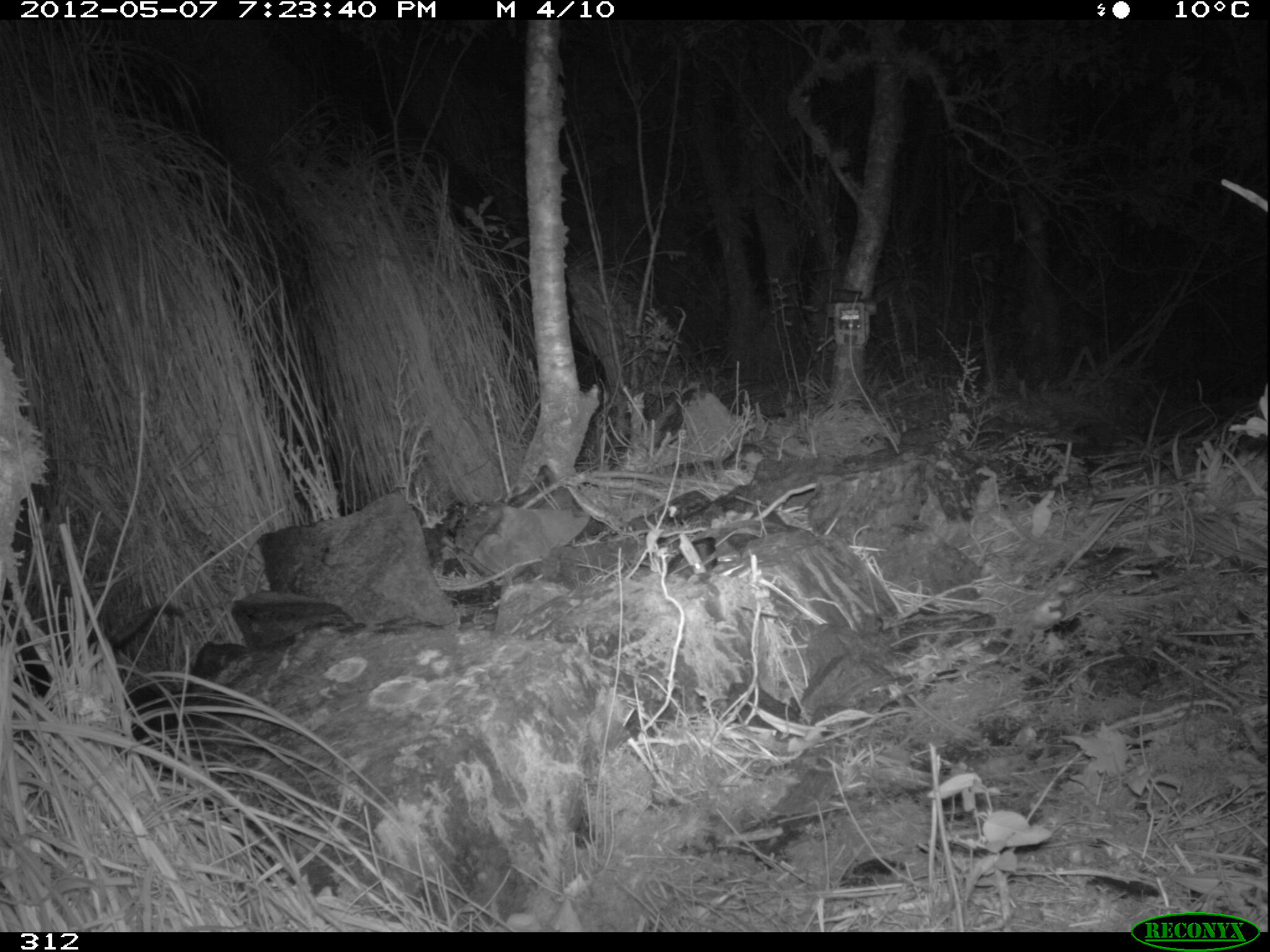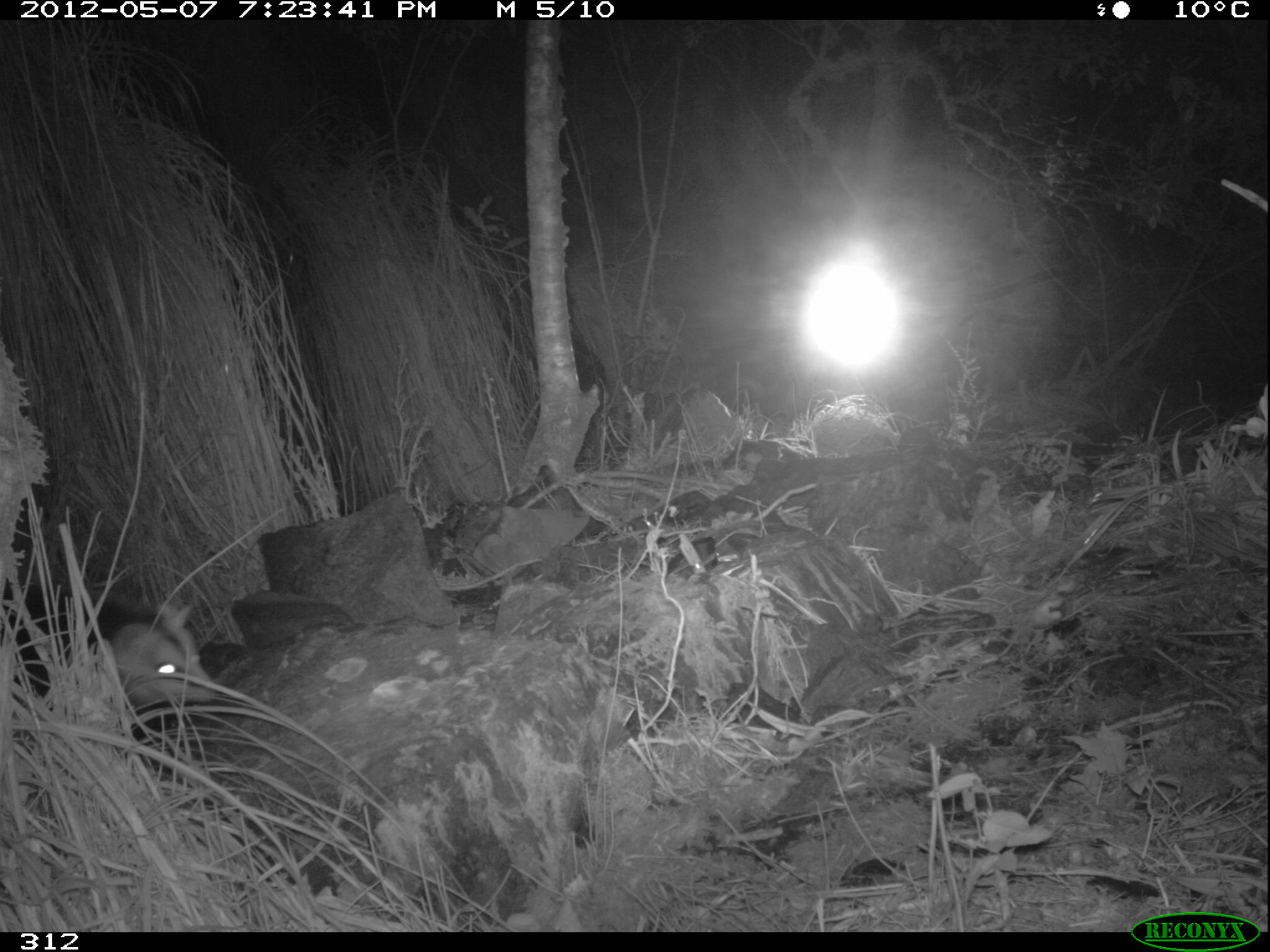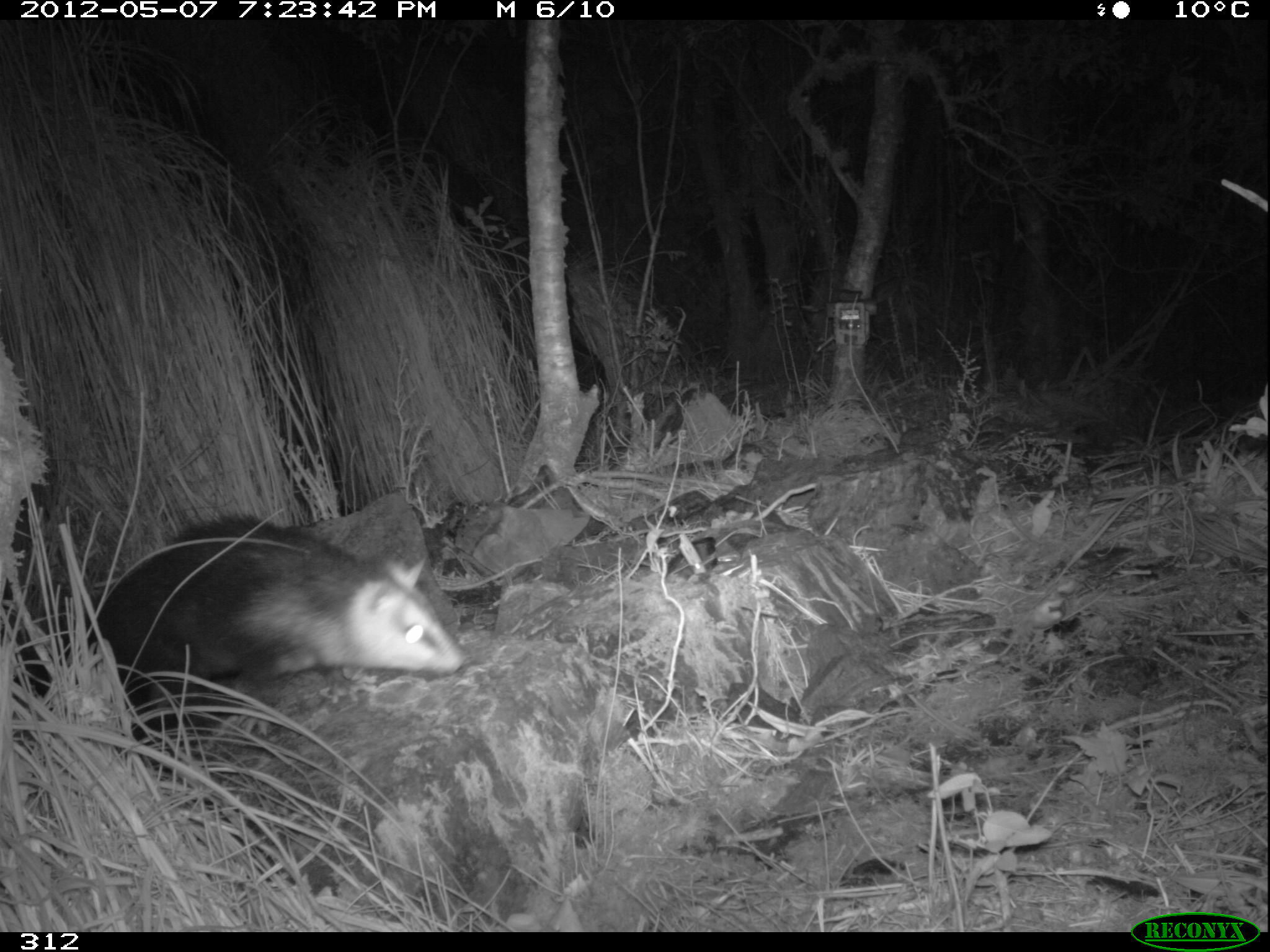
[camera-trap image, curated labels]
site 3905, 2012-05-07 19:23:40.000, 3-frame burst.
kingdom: Animalia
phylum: Chordata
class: Mammalia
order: Didelphimorphia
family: Didelphidae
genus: Didelphis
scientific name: Didelphis pernigra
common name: andean white-eared opossum